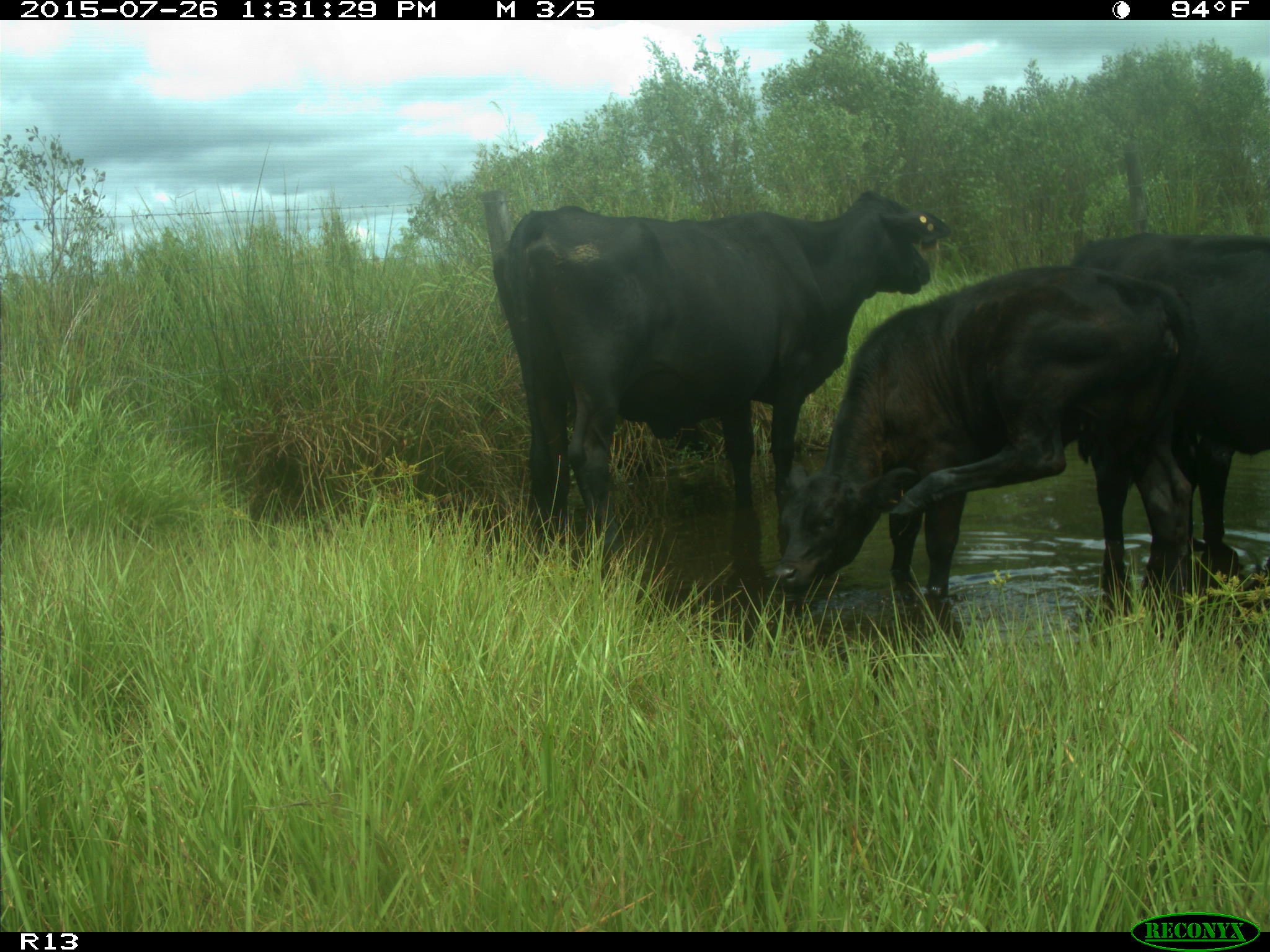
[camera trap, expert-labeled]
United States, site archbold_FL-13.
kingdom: Animalia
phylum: Chordata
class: Mammalia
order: Artiodactyla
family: Bovidae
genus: Bos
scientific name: Bos taurus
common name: domestic cow